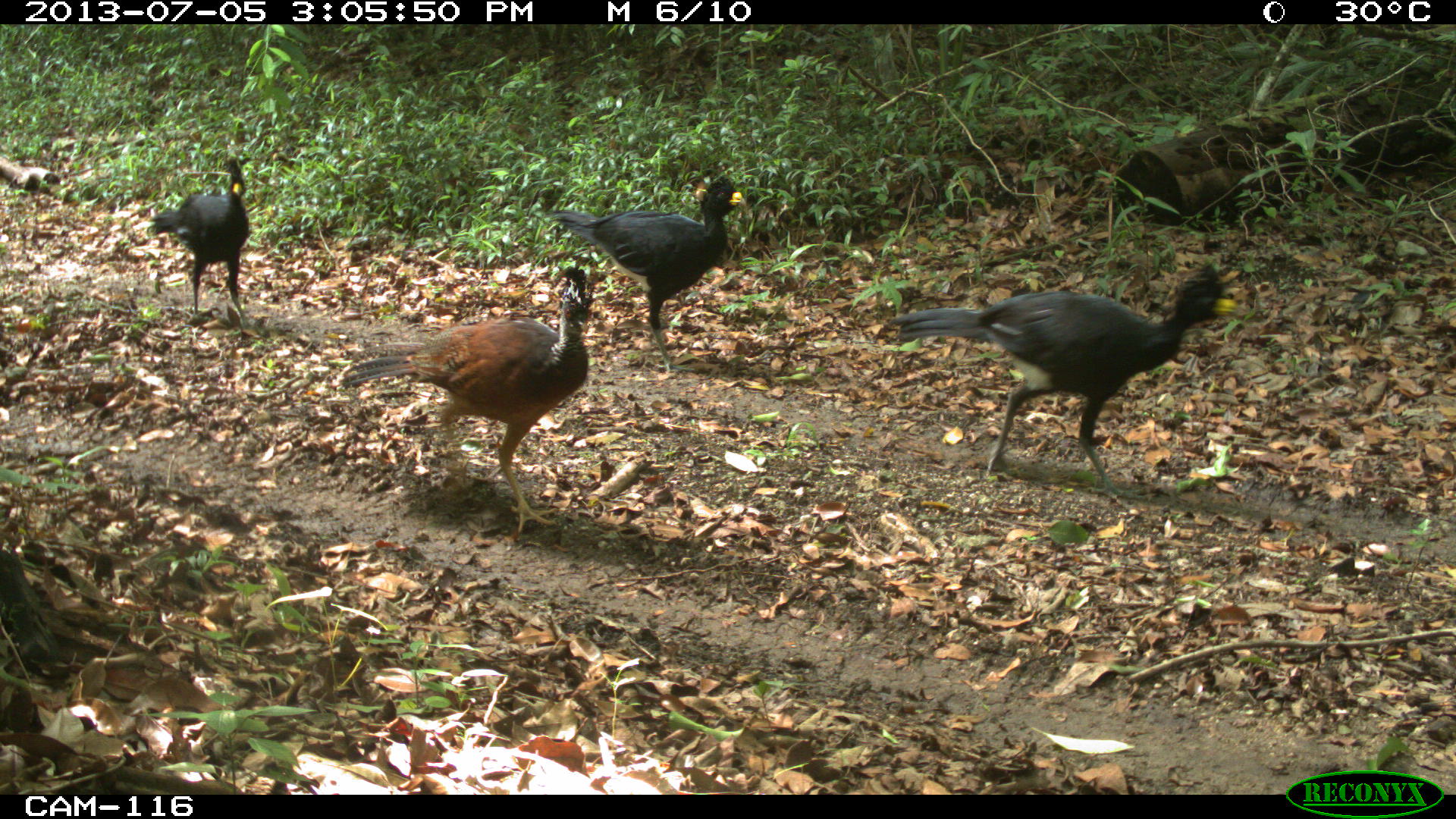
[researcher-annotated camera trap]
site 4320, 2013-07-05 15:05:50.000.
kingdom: Animalia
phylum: Chordata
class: Aves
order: Galliformes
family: Cracidae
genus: Crax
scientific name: Crax rubra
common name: great curassow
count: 5